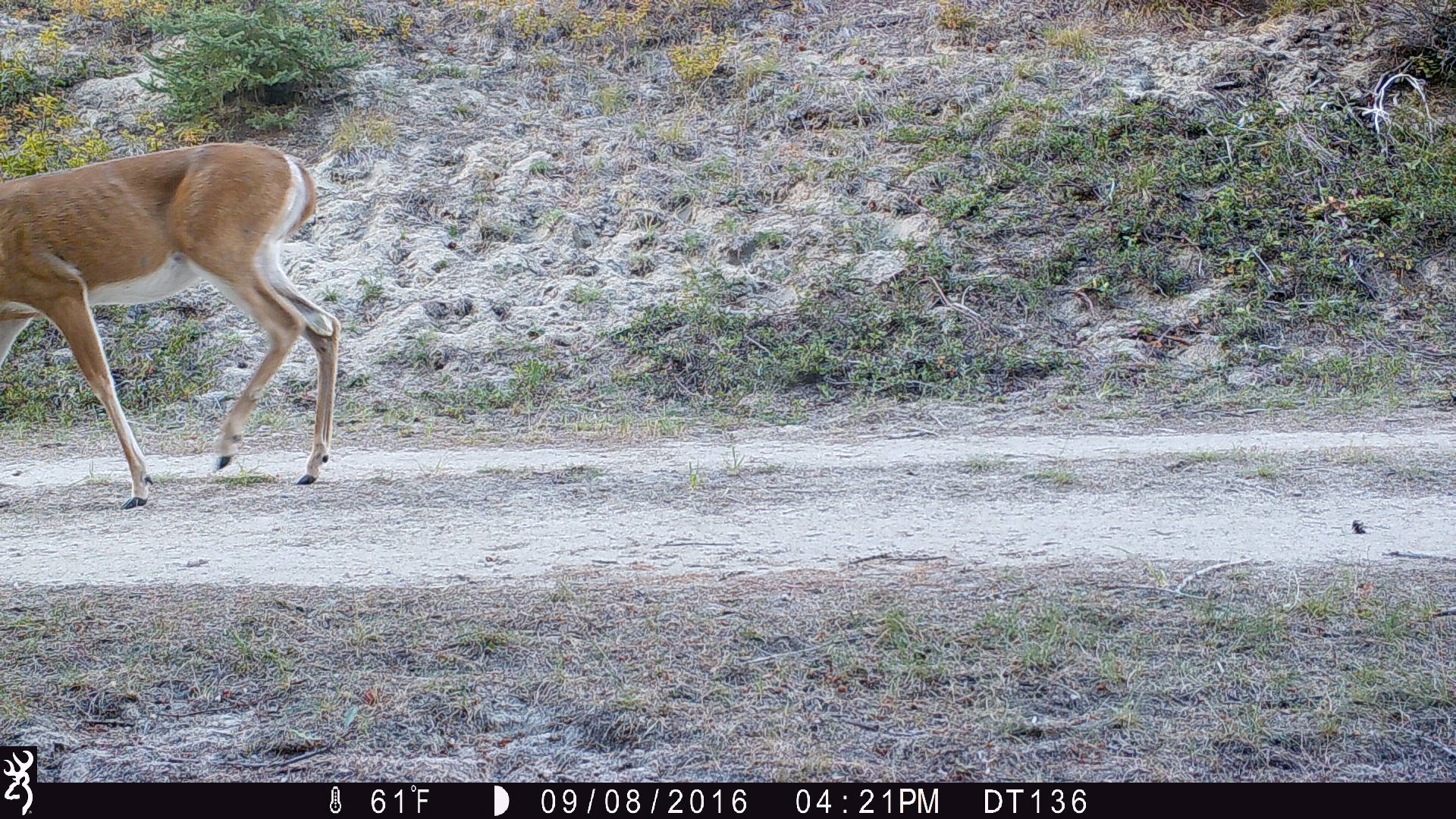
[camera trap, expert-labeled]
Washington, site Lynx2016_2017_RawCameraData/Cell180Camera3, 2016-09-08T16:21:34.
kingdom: Animalia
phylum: Chordata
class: Mammalia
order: Artiodactyla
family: Cervidae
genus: Odocoileus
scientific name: Odocoileus virginianus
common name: white-tailed deer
Odocoileus virginianus (white-tailed deer). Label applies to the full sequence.